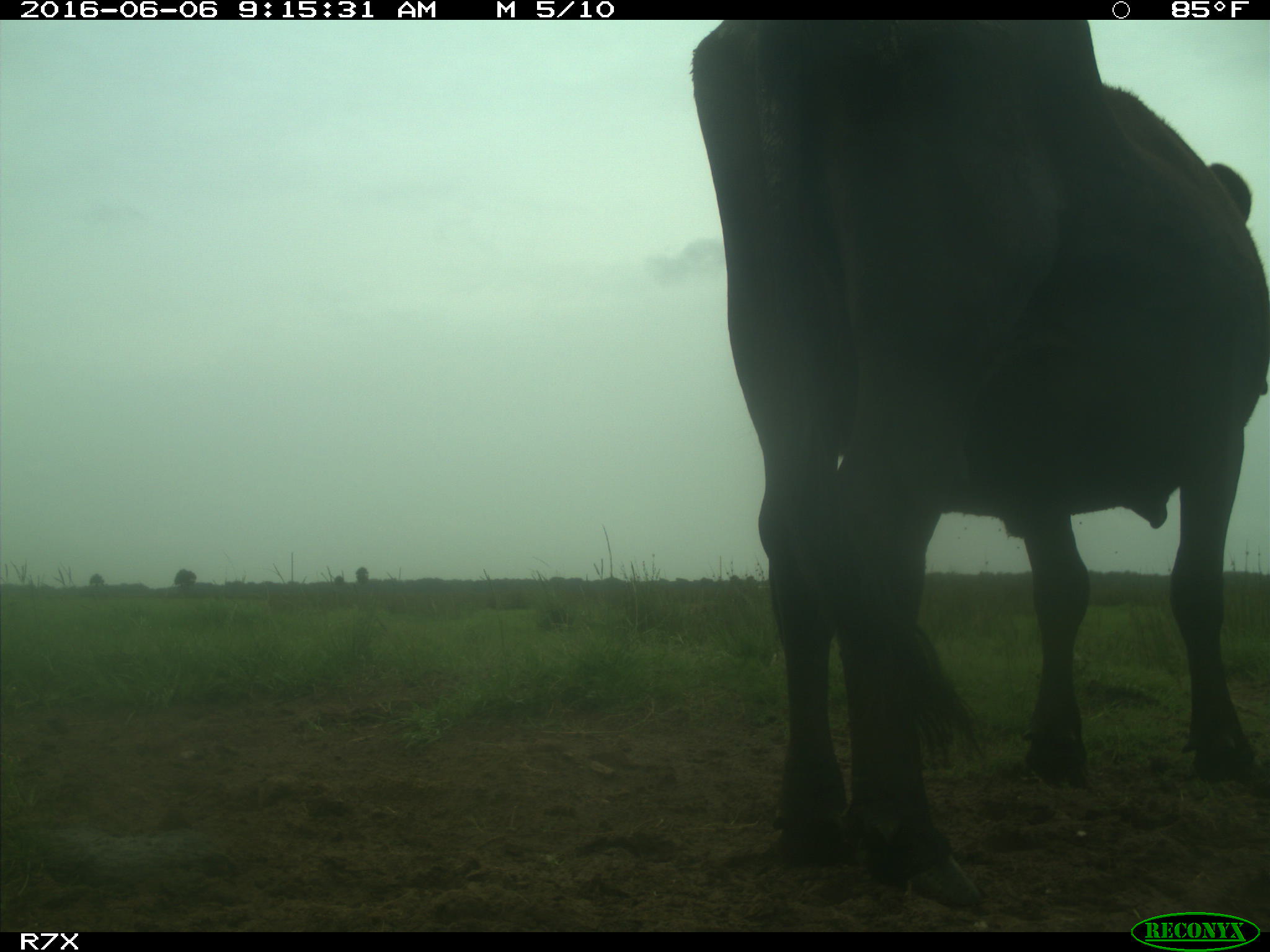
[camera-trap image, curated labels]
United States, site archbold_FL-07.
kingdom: Animalia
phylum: Chordata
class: Mammalia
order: Artiodactyla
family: Bovidae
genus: Bos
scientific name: Bos taurus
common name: domestic cow